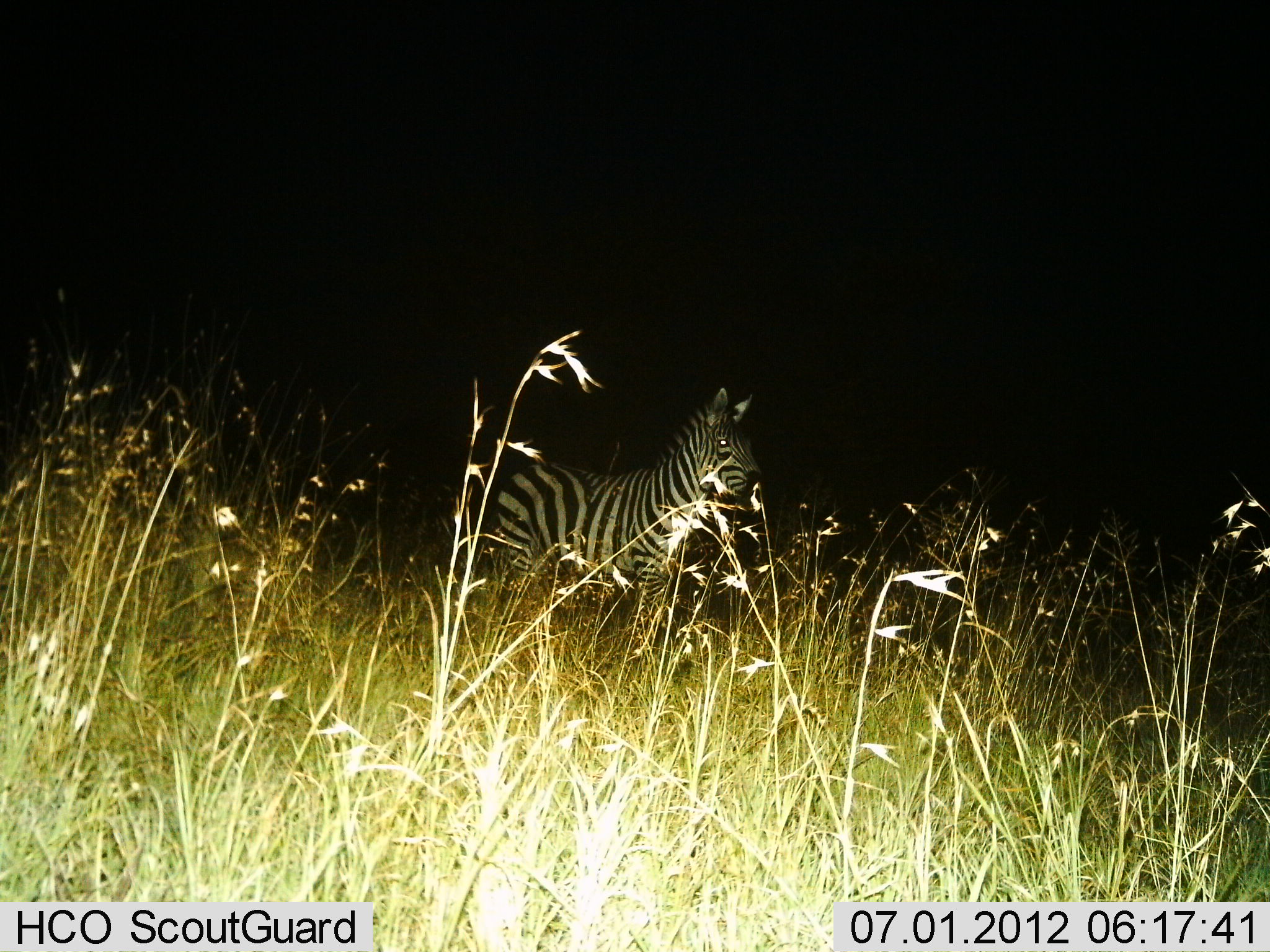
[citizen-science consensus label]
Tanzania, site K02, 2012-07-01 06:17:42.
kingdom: Animalia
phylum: Chordata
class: Mammalia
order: Perissodactyla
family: Equidae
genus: Equus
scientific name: Equus quagga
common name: plains zebra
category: zebra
Zebra (plains zebra) (Equus quagga), count 1. Behavior (volunteer vote fractions): standing 100%, resting 0%, moving 0%, interacting 0%. Young present (vote fraction): 0%. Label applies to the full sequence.